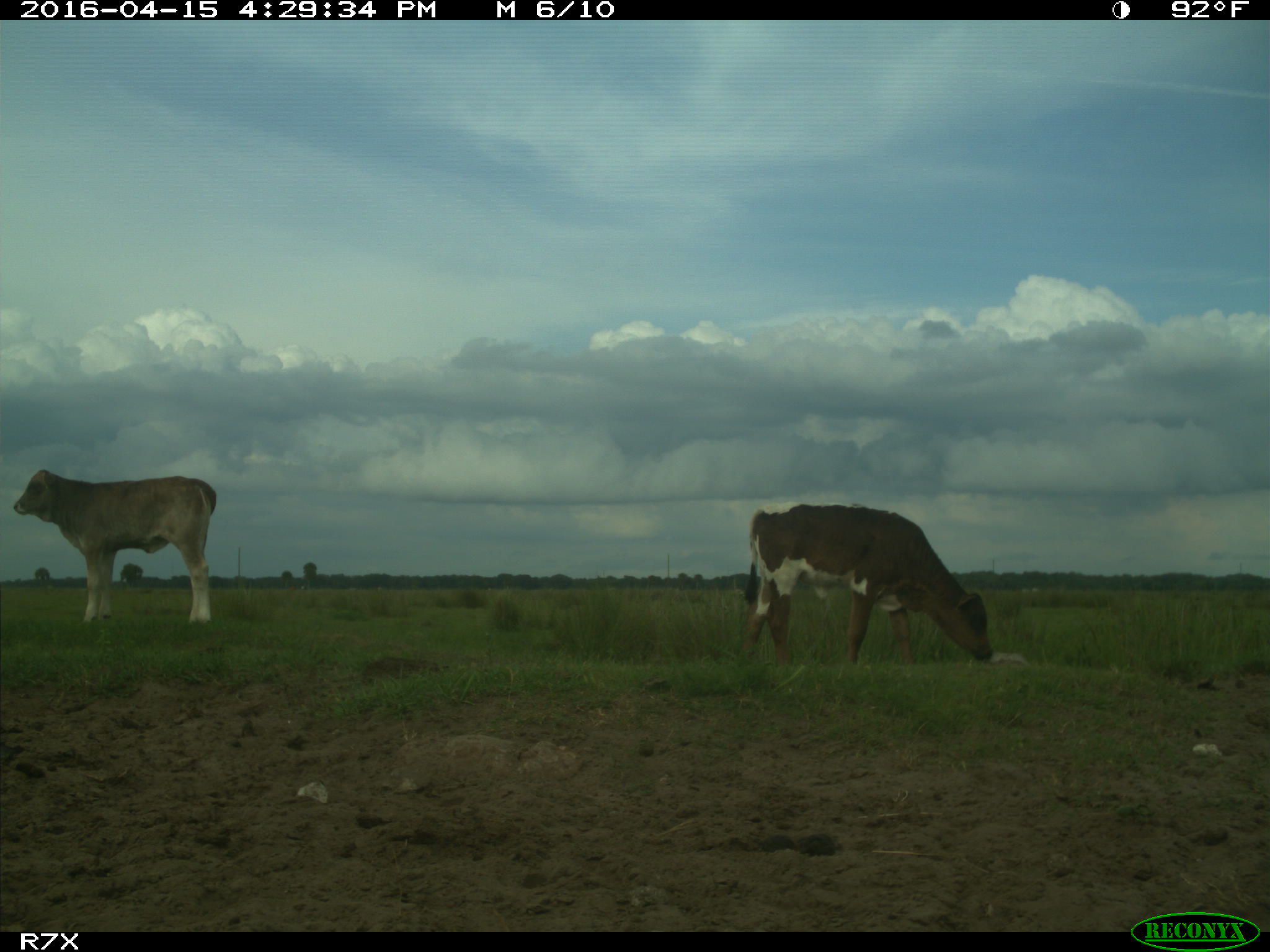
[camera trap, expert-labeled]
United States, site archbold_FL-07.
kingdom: Animalia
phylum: Chordata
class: Mammalia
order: Artiodactyla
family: Bovidae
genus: Bos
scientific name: Bos taurus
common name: domestic cow